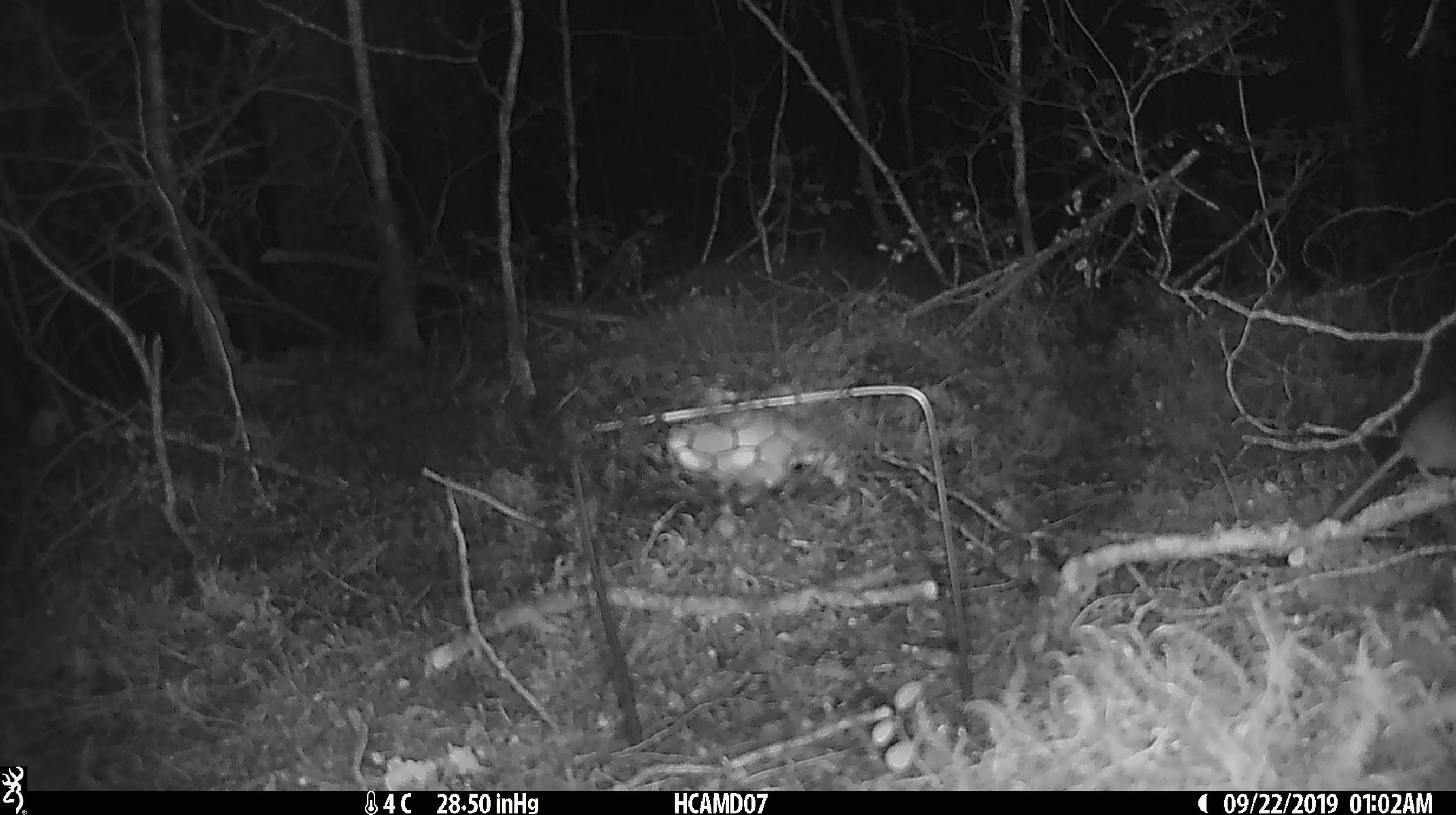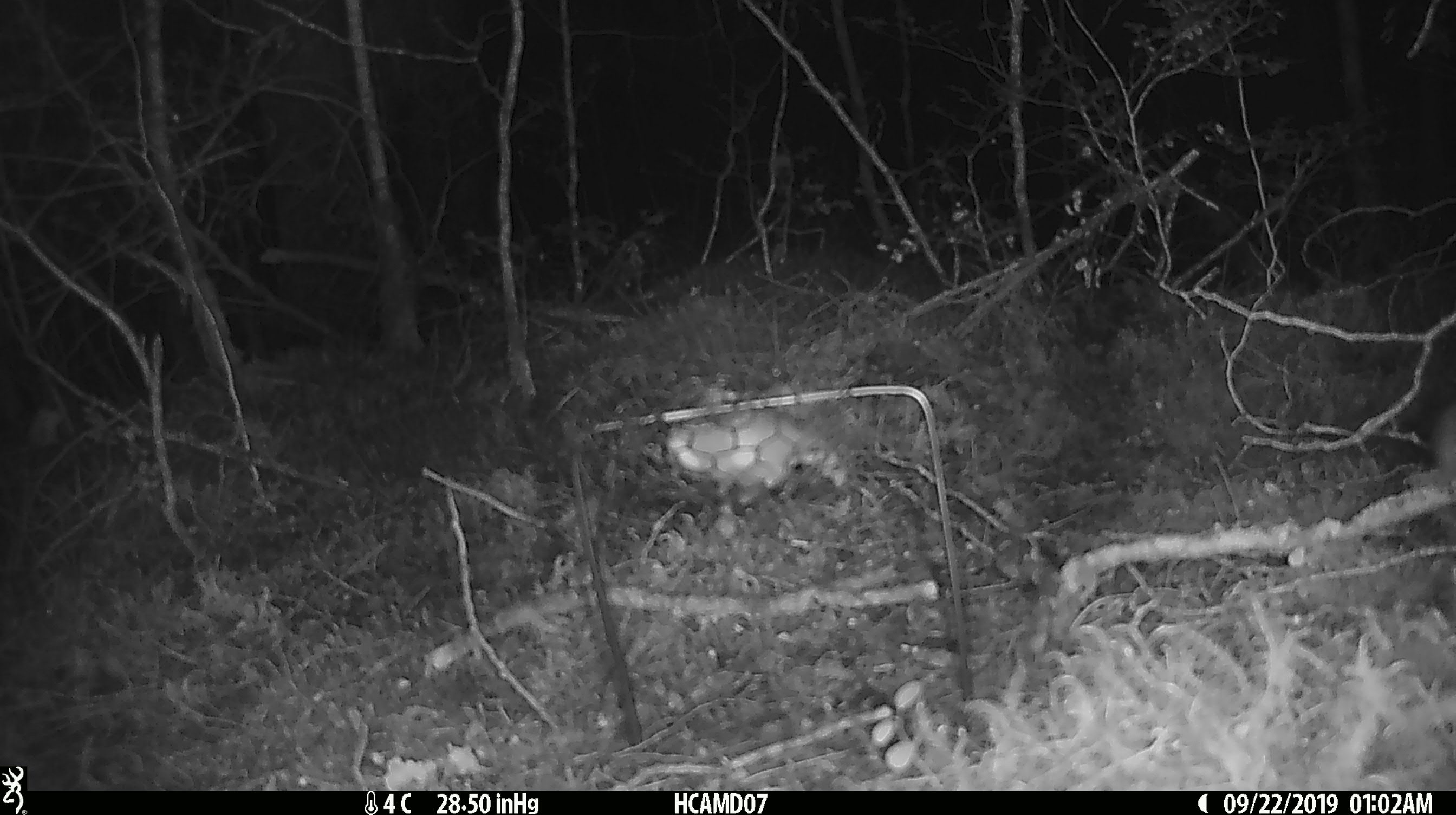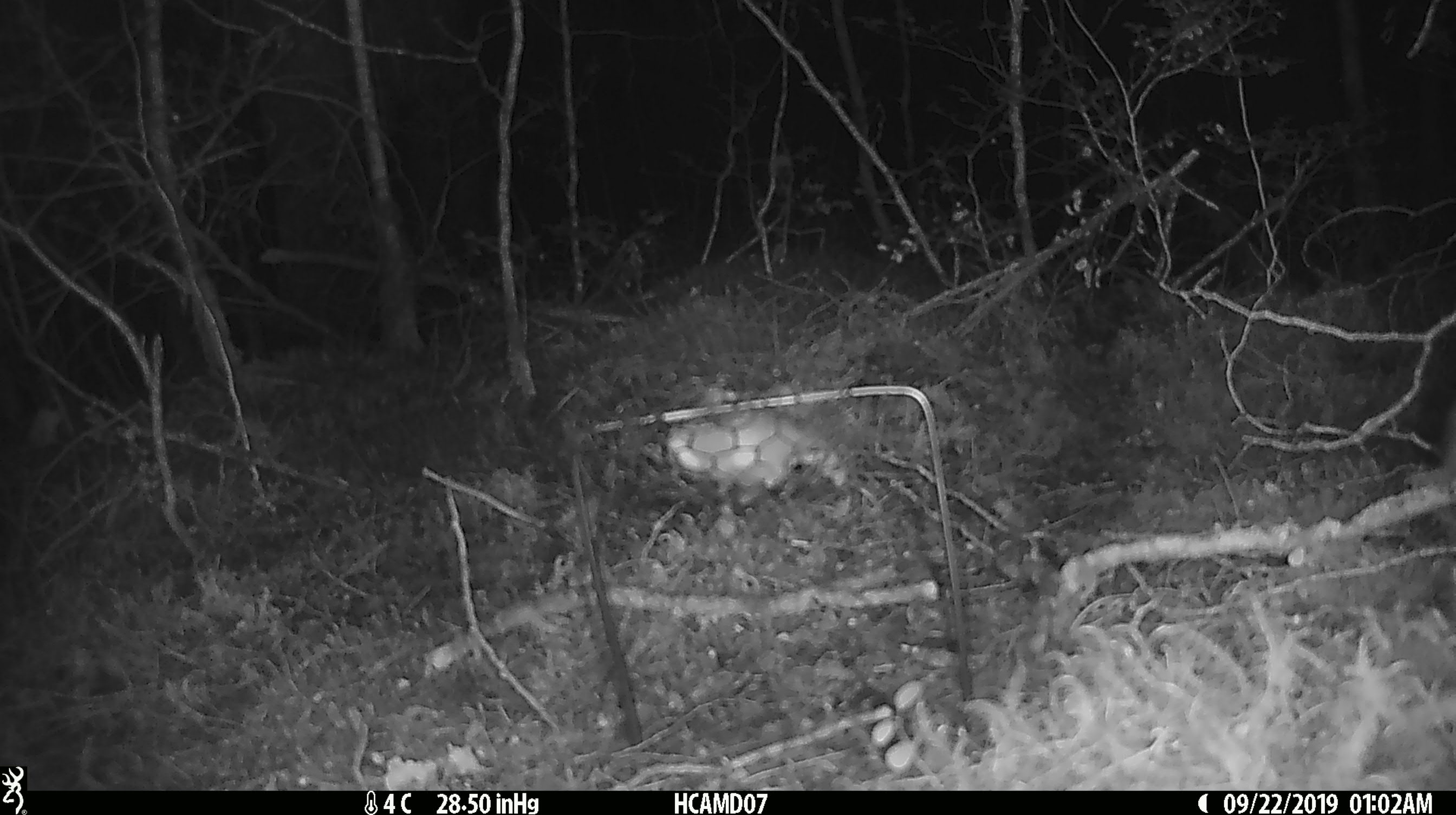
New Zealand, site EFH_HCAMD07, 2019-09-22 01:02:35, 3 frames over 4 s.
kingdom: Animalia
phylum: Chordata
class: Mammalia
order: Rodentia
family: Muridae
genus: Mus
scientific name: Mus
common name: mouse